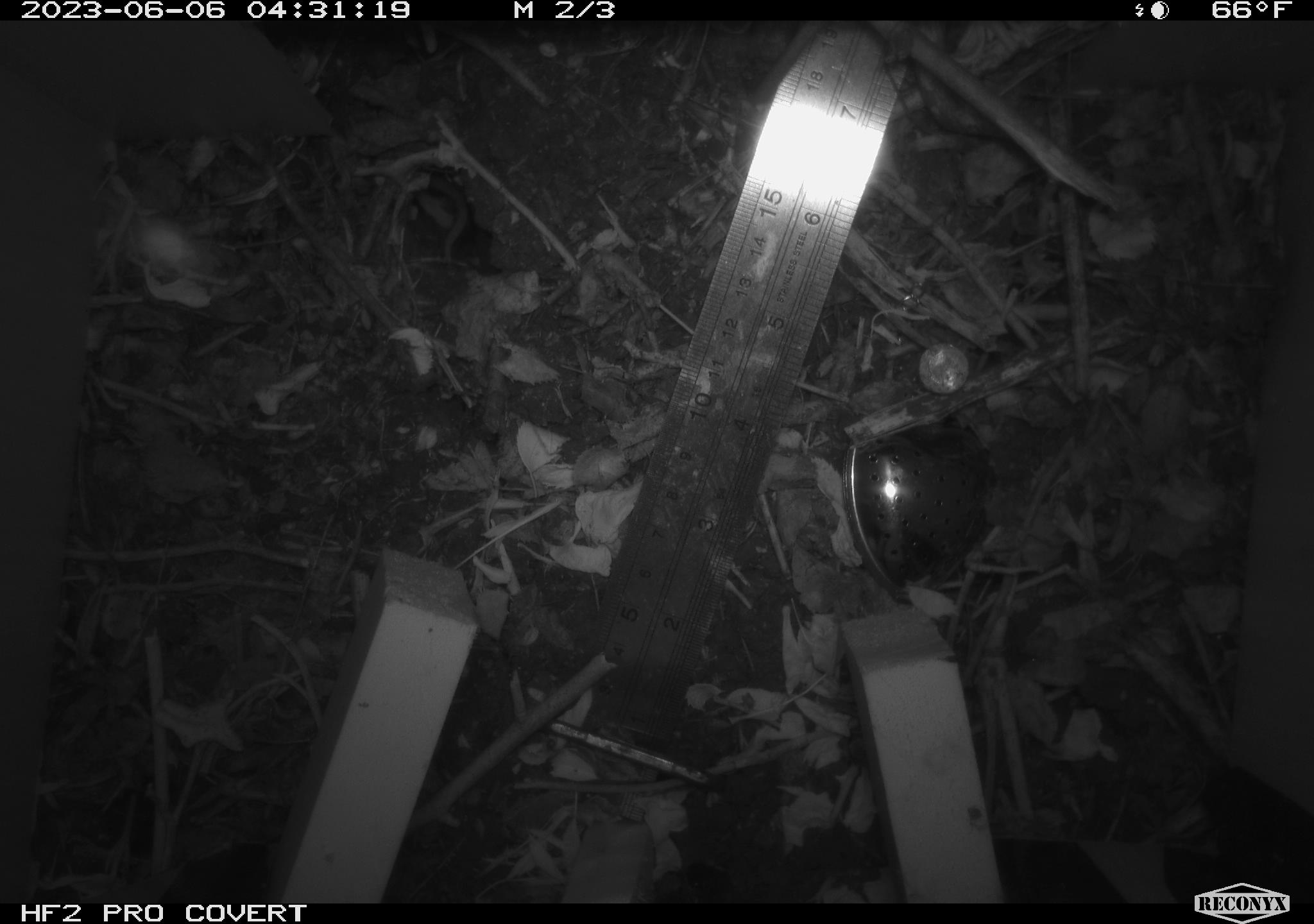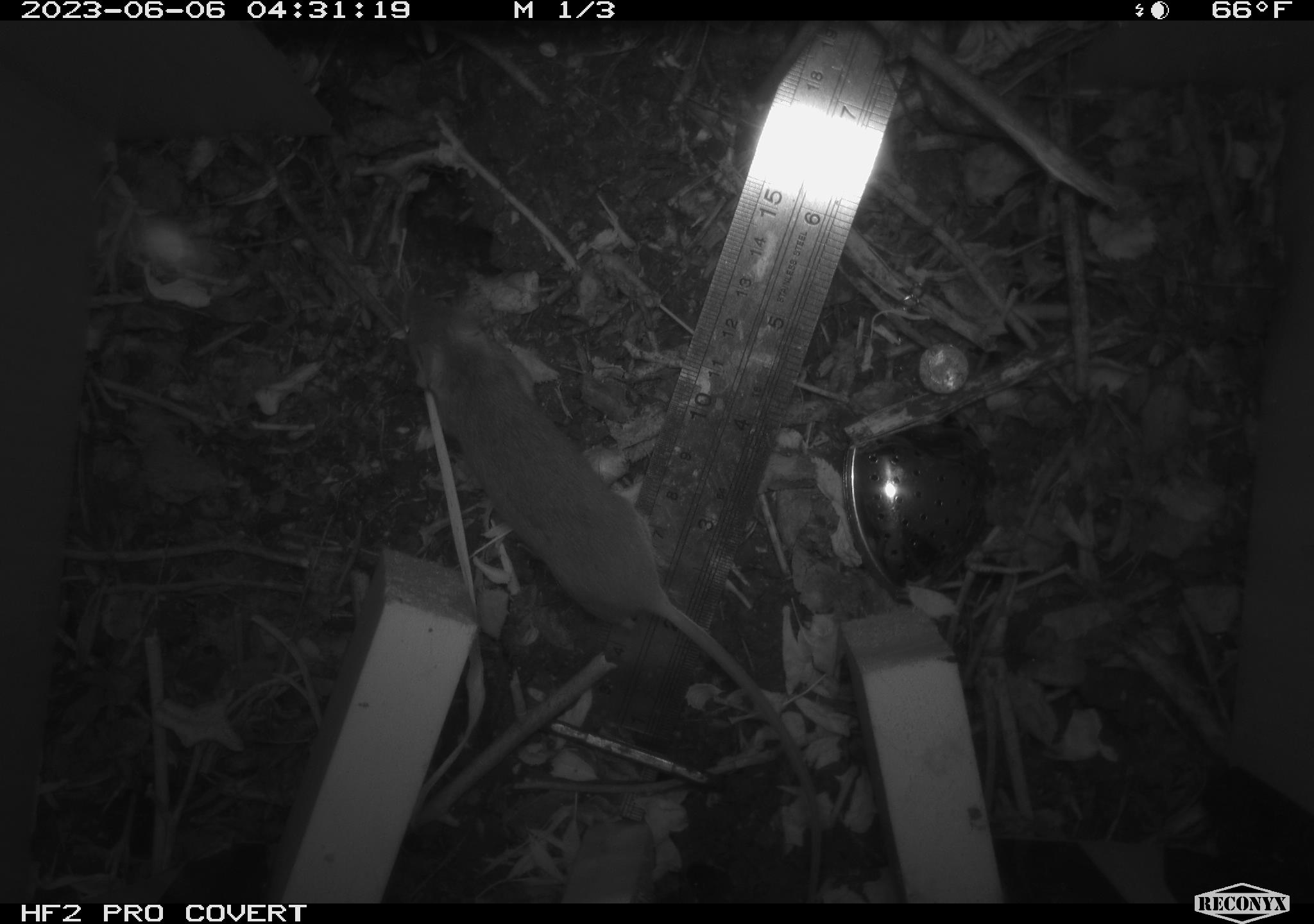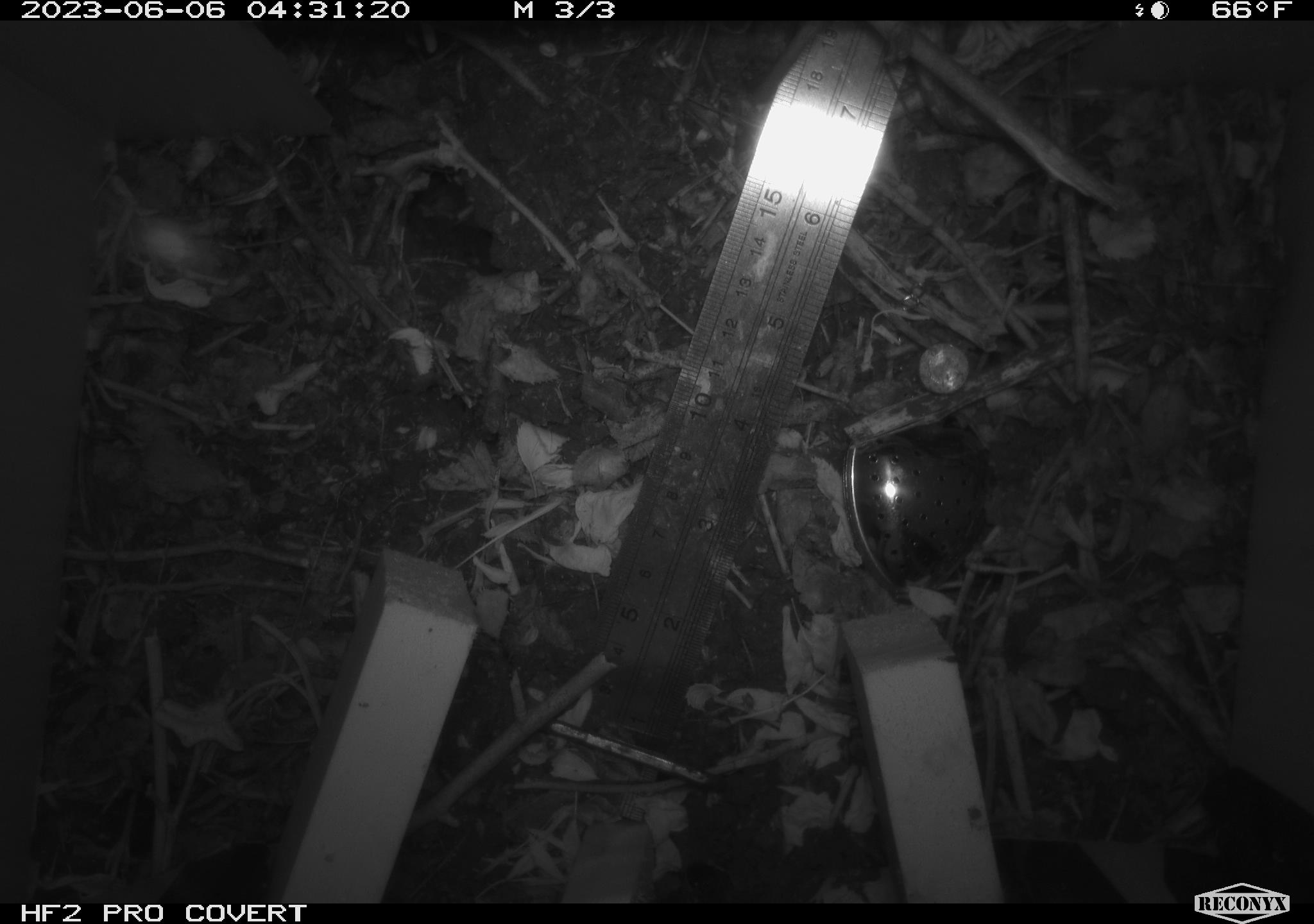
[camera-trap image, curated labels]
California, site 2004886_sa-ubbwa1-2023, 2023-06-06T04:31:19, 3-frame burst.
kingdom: Animalia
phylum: Chordata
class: Mammalia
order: Rodentia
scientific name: Rodentia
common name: rodent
Rodent (Rodentia).